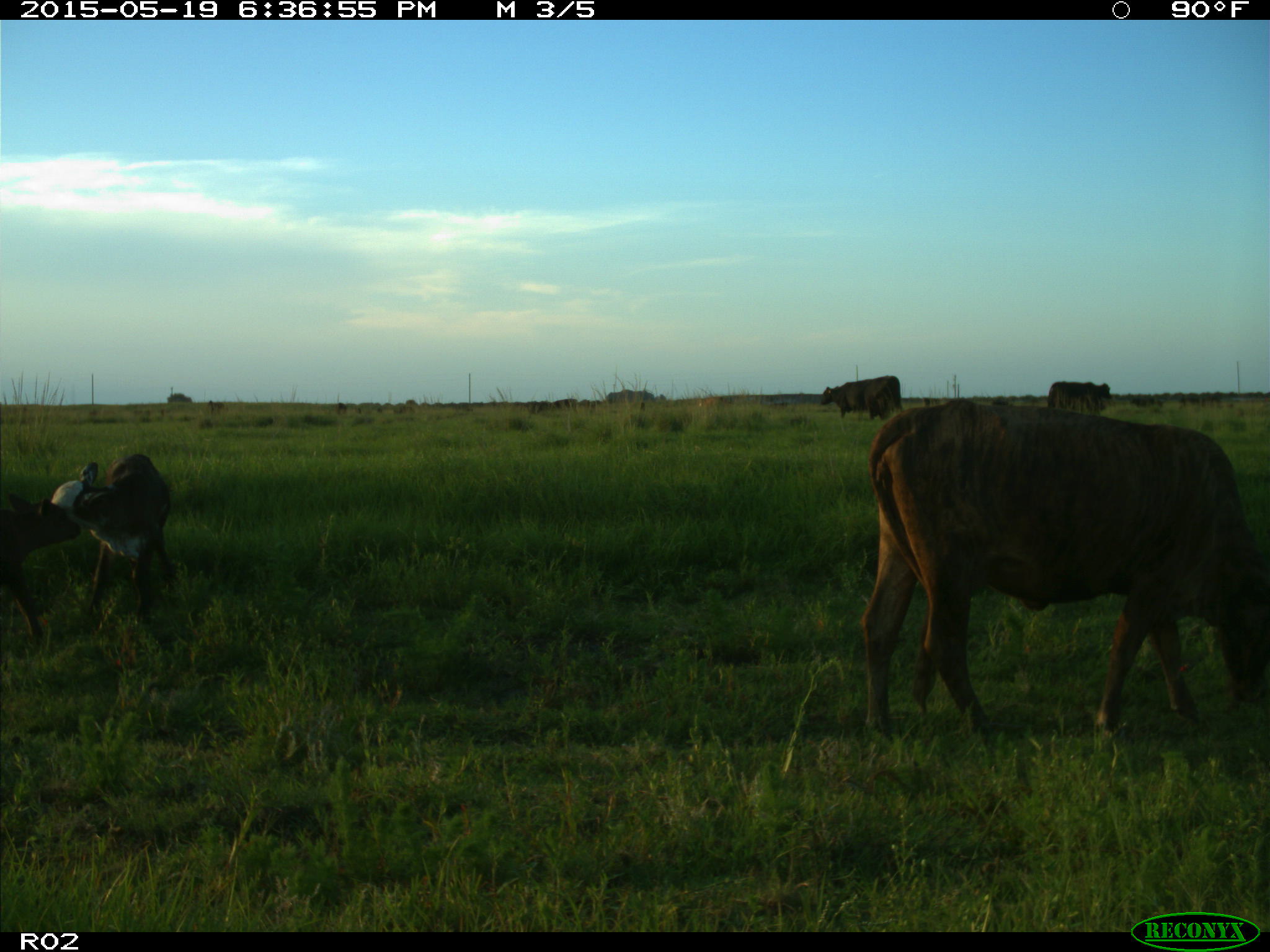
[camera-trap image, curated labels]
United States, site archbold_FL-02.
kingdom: Animalia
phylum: Chordata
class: Mammalia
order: Artiodactyla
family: Bovidae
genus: Bos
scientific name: Bos taurus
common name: domestic cow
Bos taurus (domestic cow).